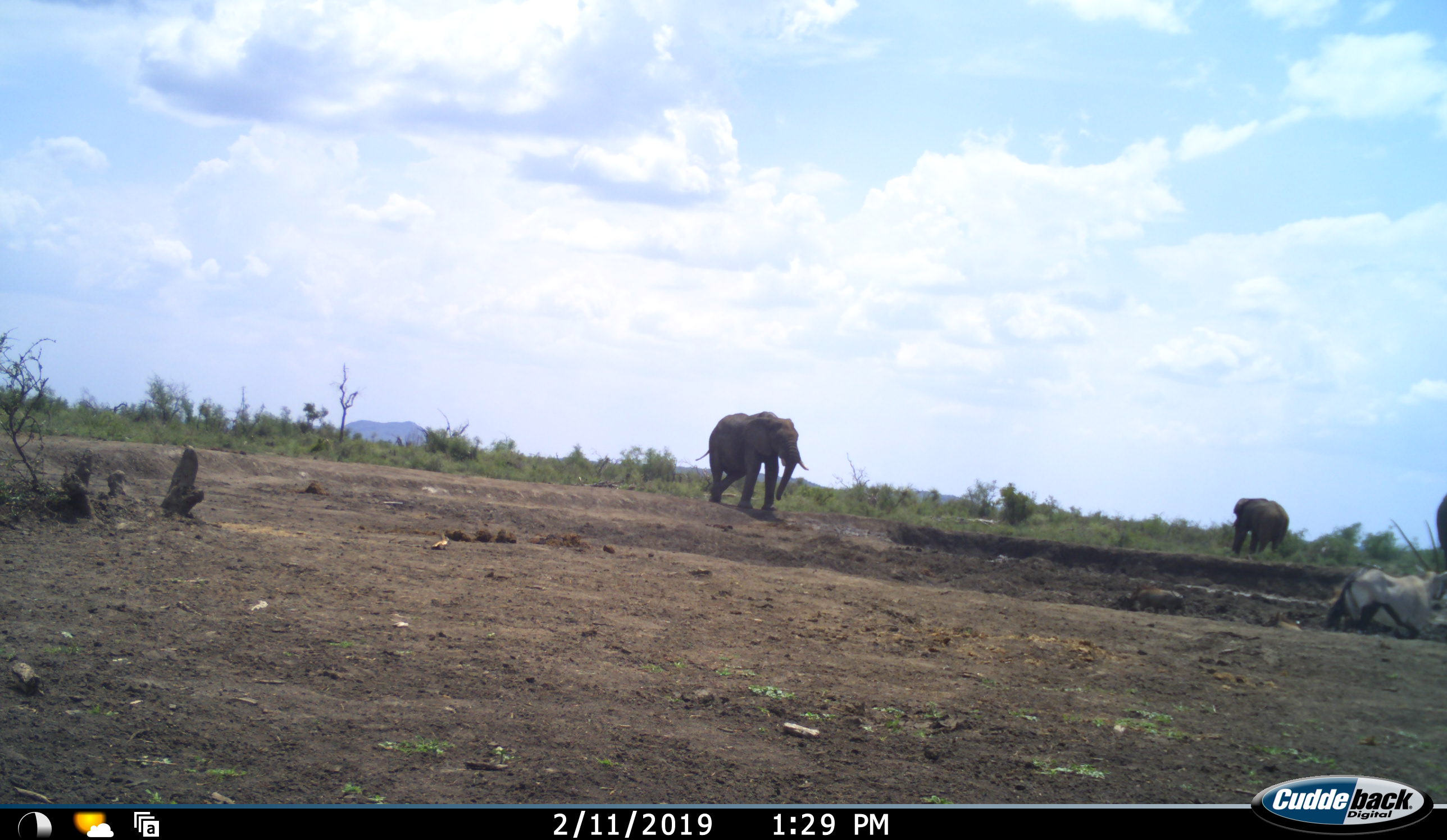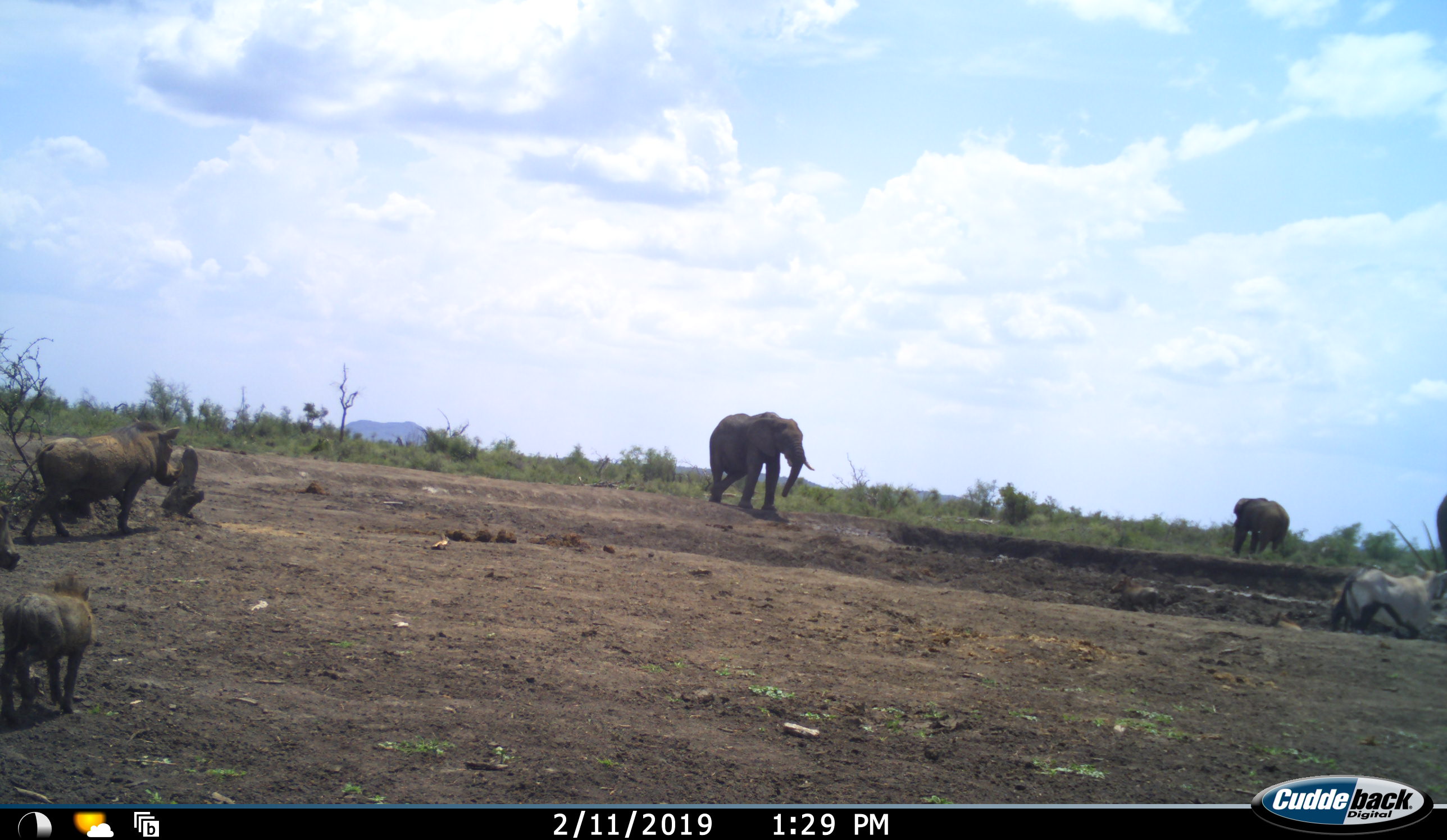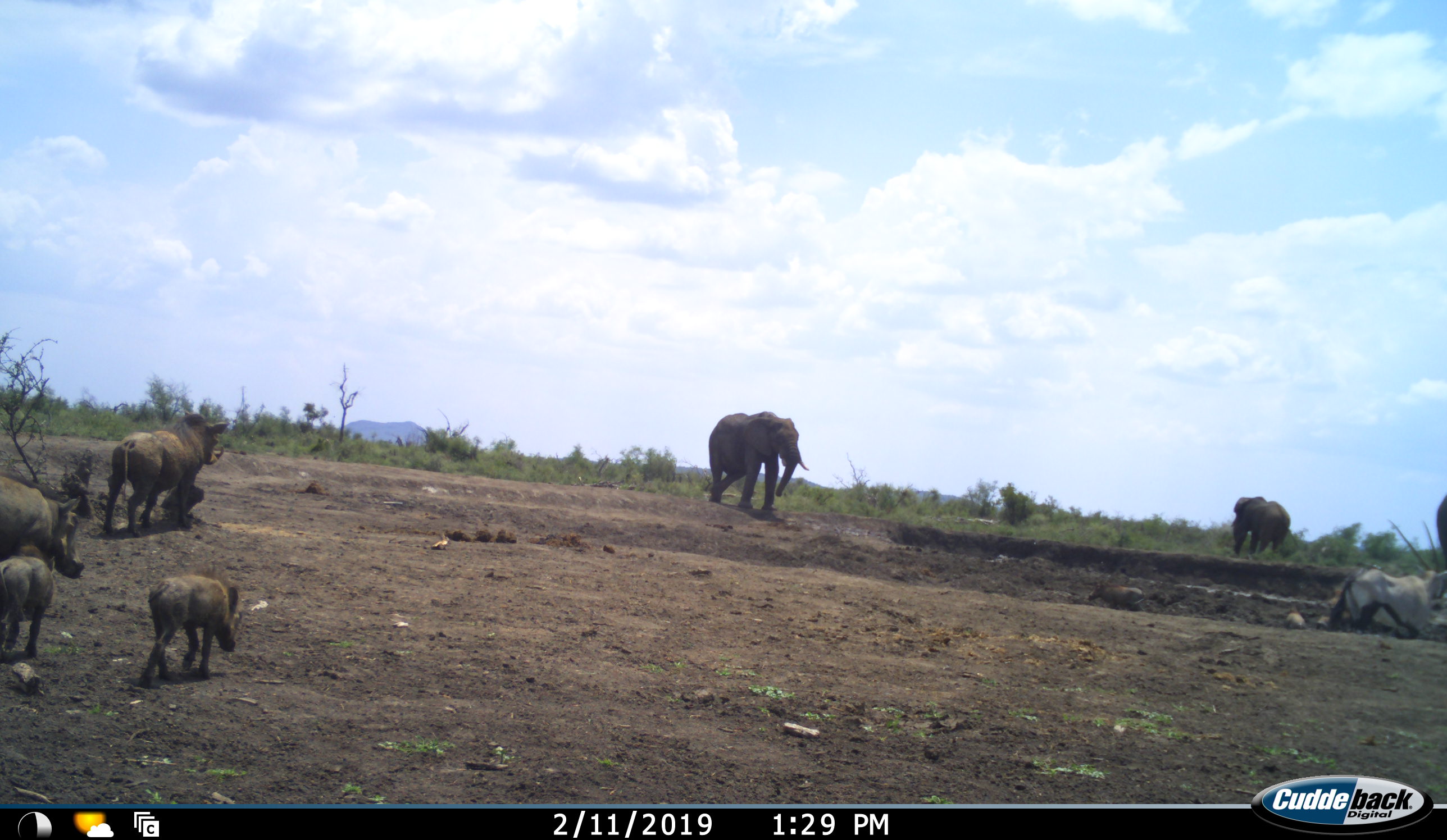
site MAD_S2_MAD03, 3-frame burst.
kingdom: Animalia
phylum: Chordata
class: Mammalia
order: Proboscidea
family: Elephantidae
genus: Loxodonta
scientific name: Loxodonta africana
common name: african bush elephant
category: elephant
Elephant (african bush elephant) (Loxodonta africana), count 2. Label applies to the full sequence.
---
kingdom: Animalia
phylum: Chordata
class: Mammalia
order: Artiodactyla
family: Suidae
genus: Phacochoerus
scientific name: Phacochoerus africanus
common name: warthog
Warthog (Phacochoerus africanus), count 5. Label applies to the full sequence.